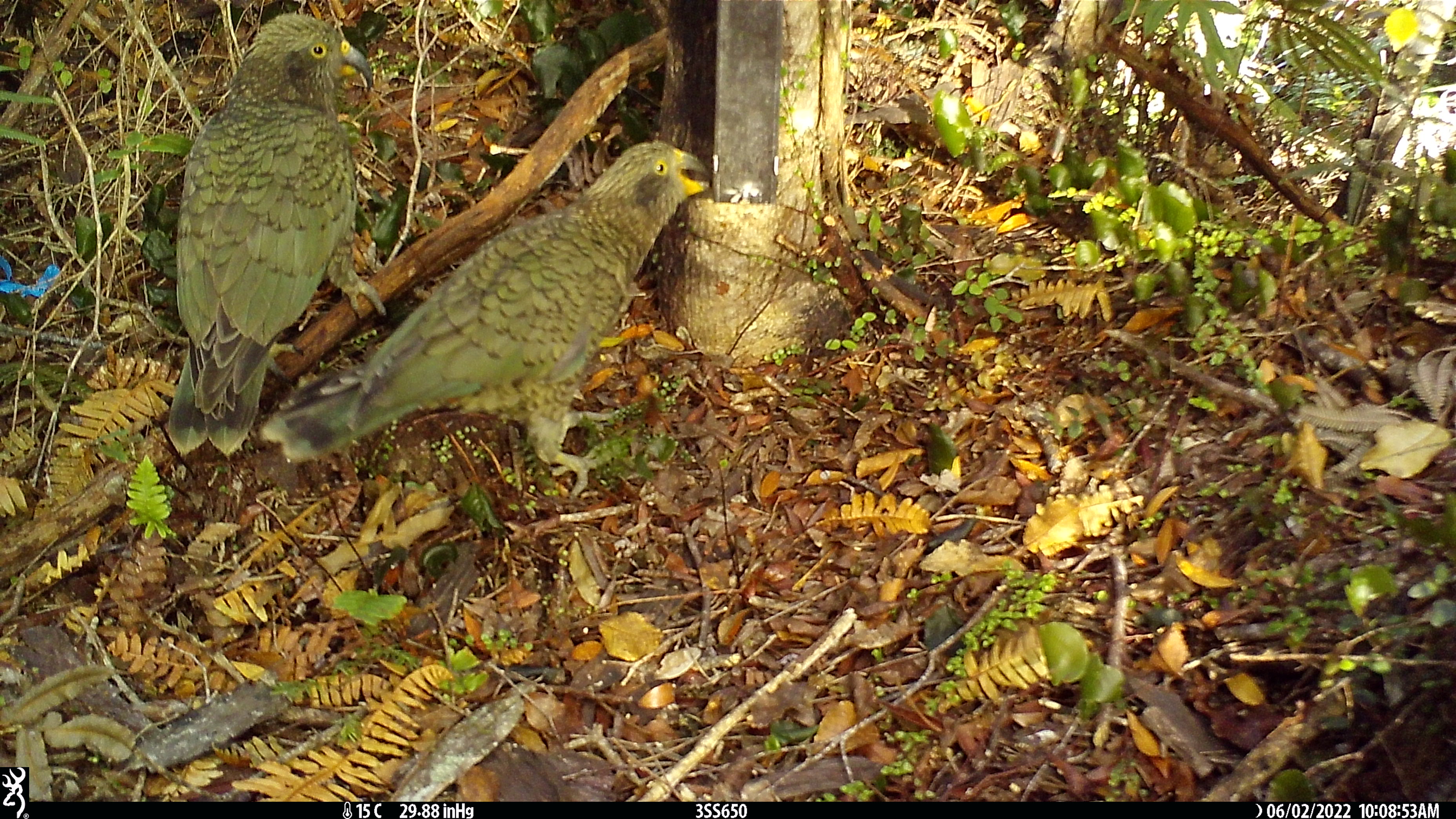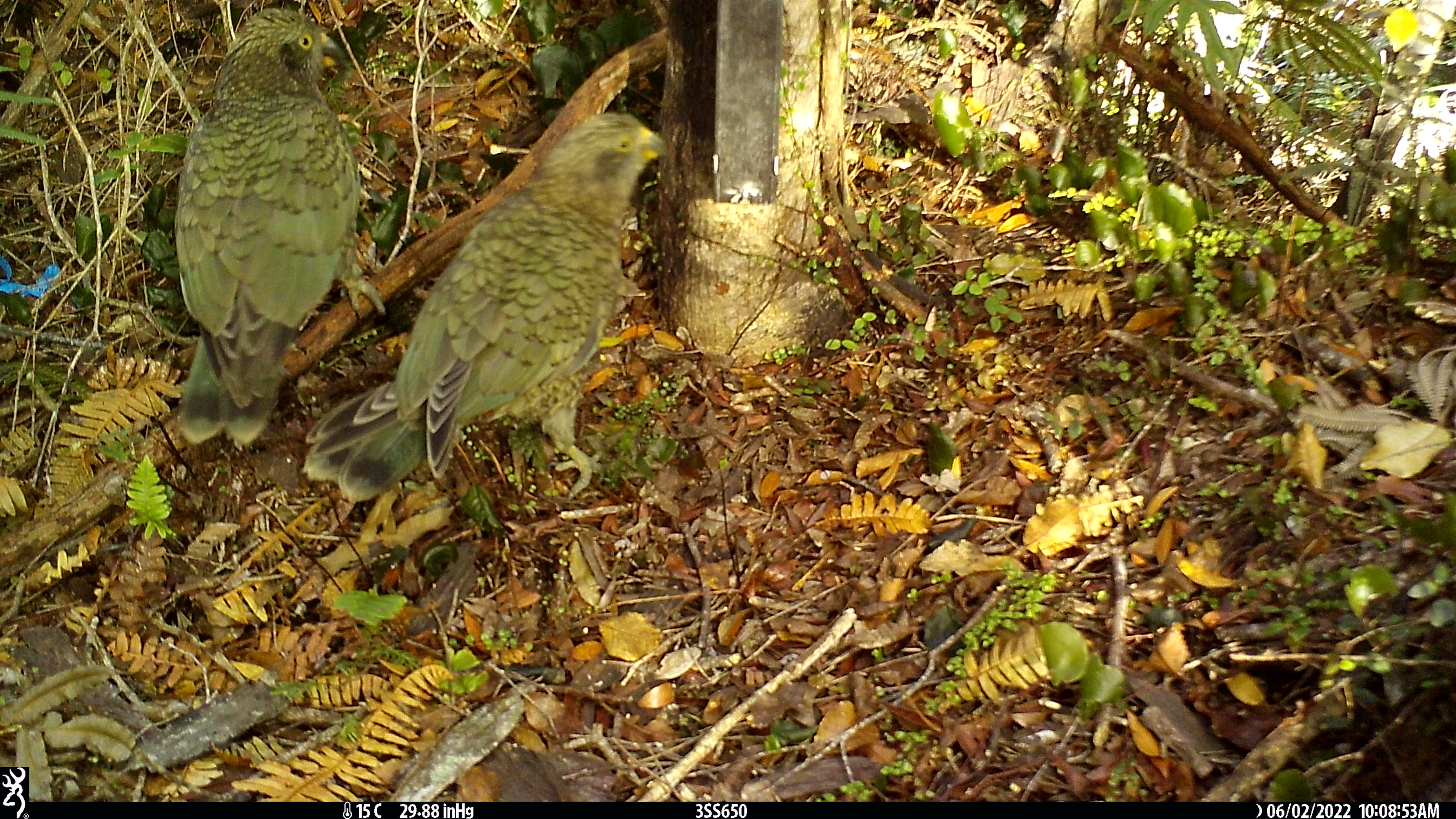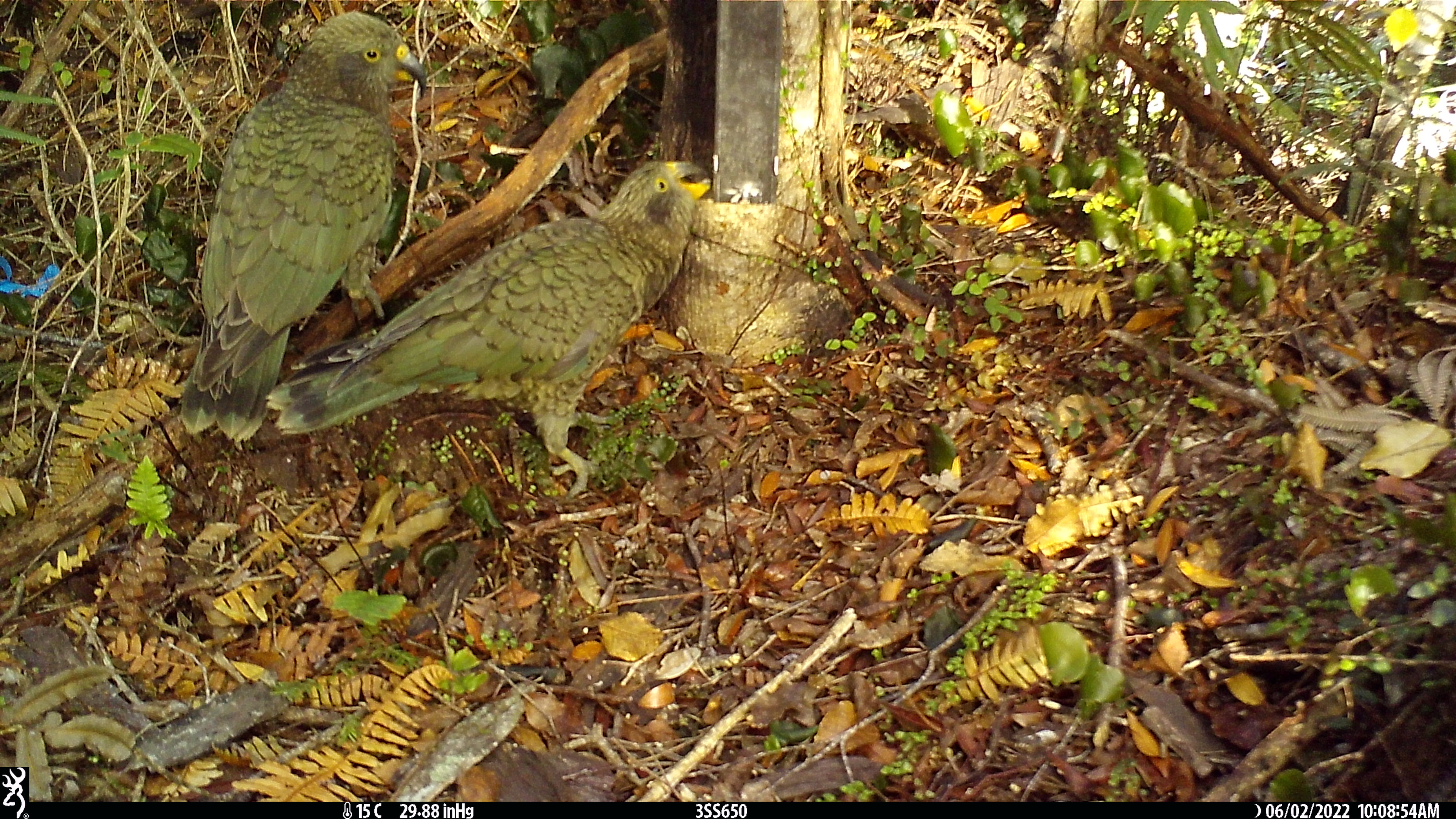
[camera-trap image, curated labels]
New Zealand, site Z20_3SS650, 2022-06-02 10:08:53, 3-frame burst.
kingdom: Animalia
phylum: Chordata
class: Aves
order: Psittaciformes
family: Strigopidae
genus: Nestor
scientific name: Nestor notabilis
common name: kea